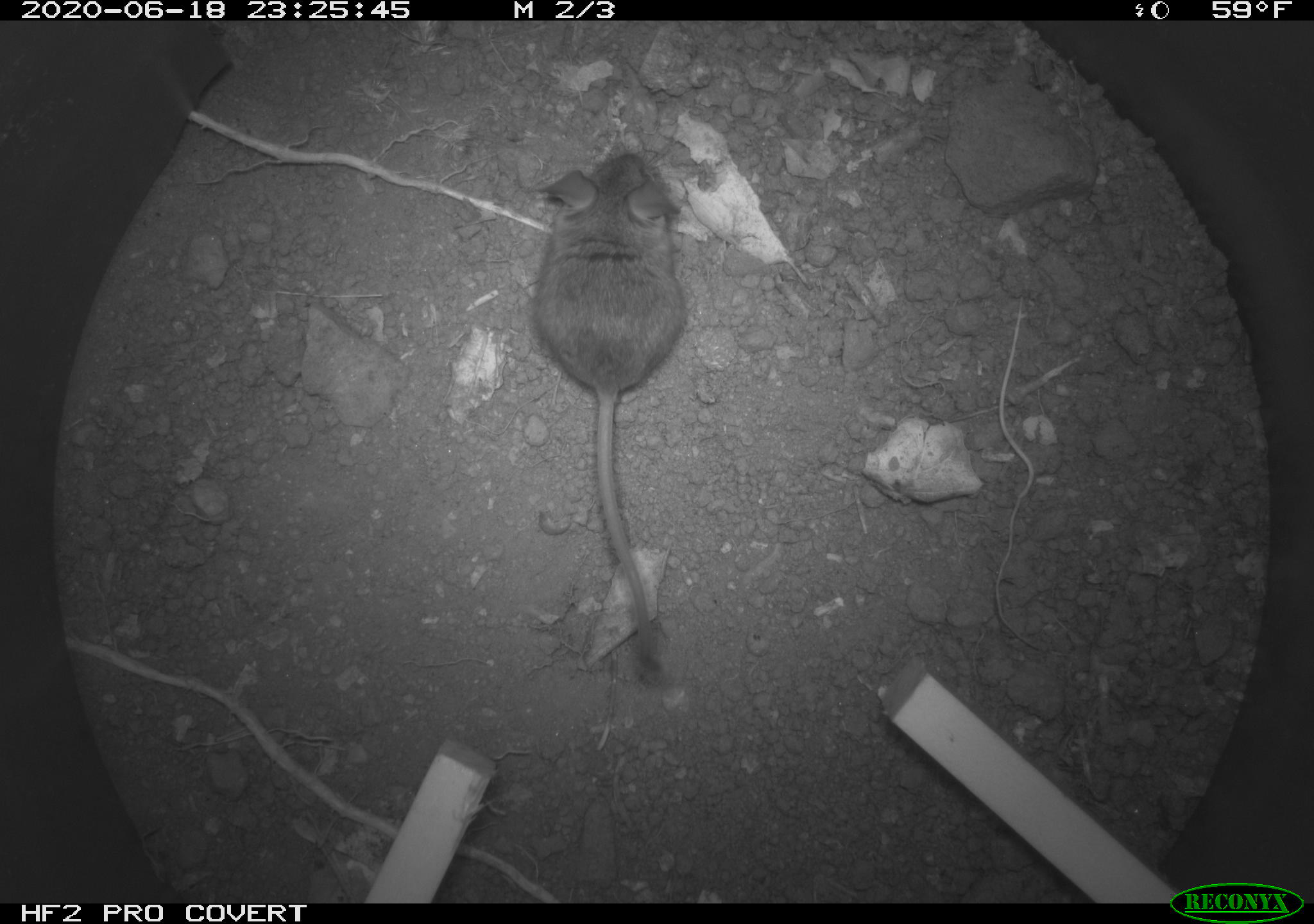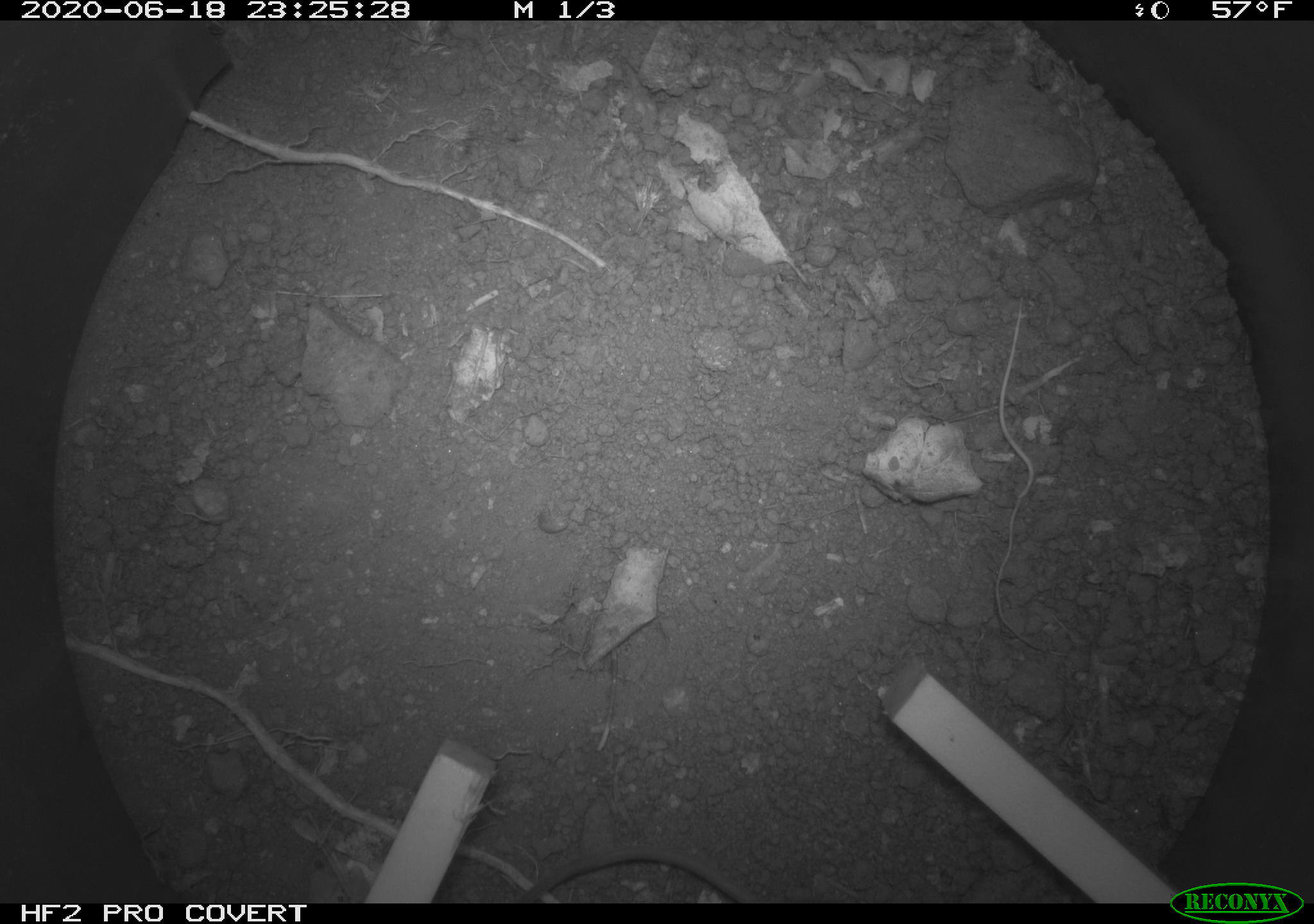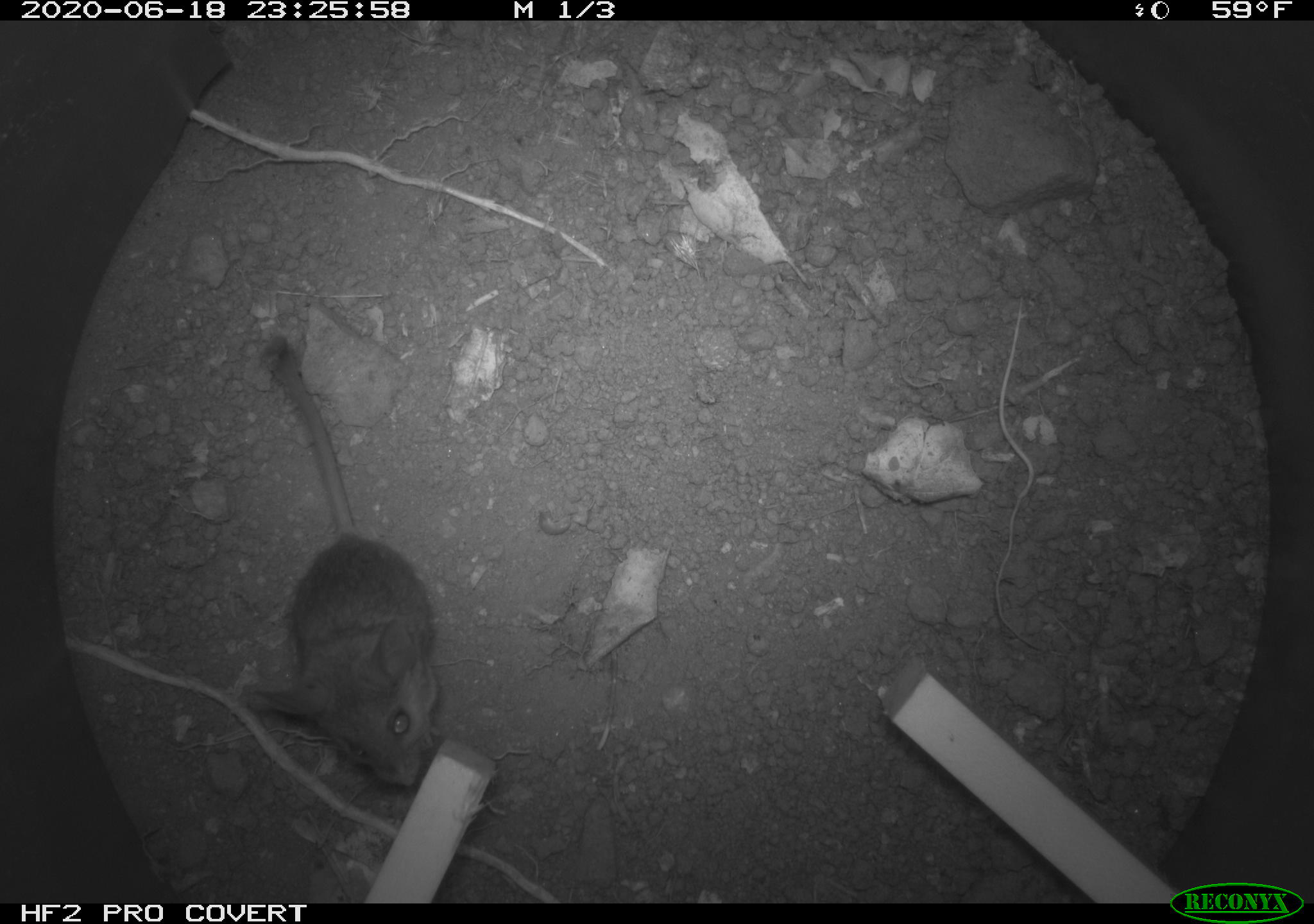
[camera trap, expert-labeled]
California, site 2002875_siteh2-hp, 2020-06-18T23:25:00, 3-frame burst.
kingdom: Animalia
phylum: Chordata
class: Mammalia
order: Rodentia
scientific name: Rodentia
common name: mouse species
Mouse species (Rodentia).